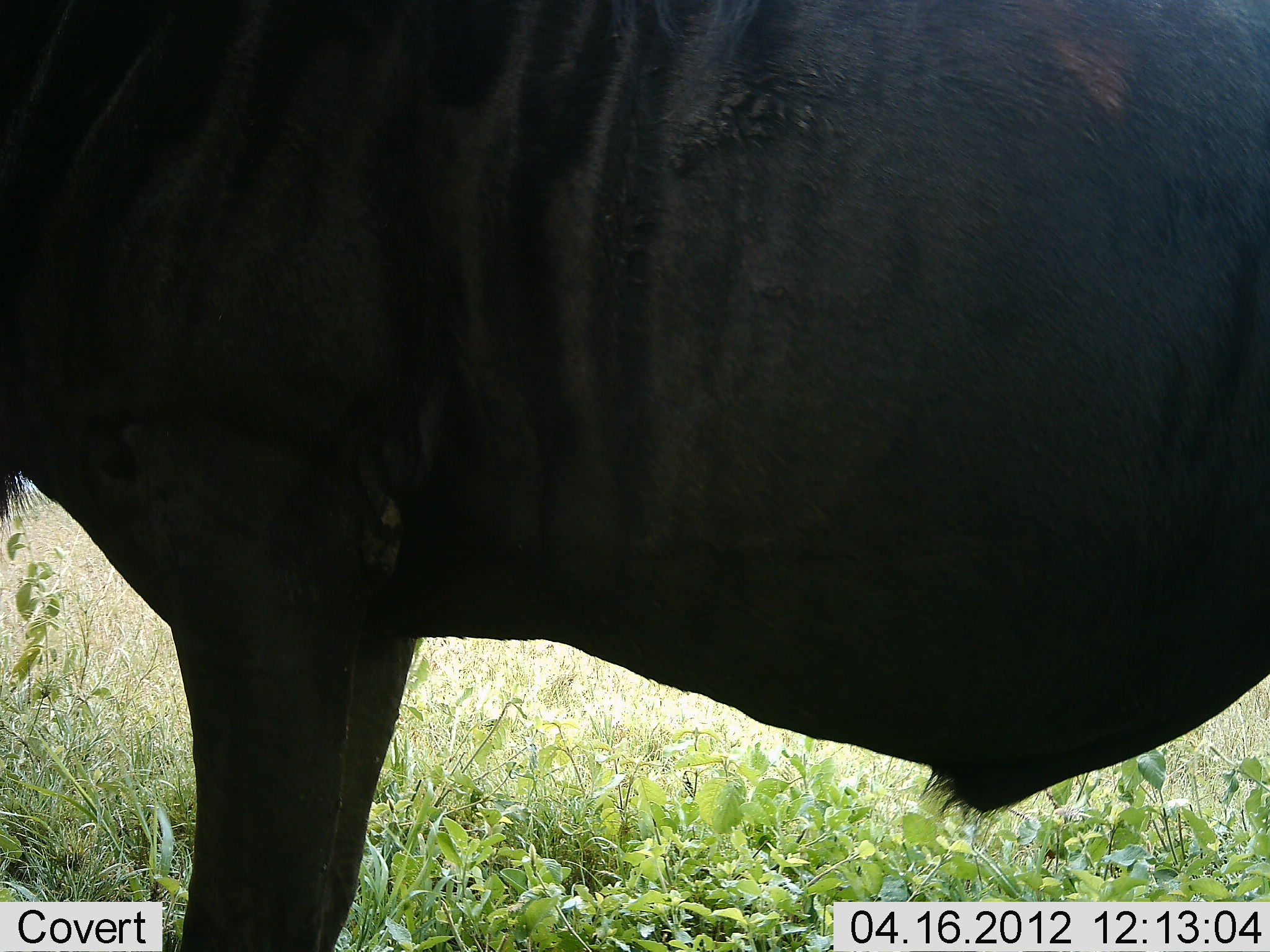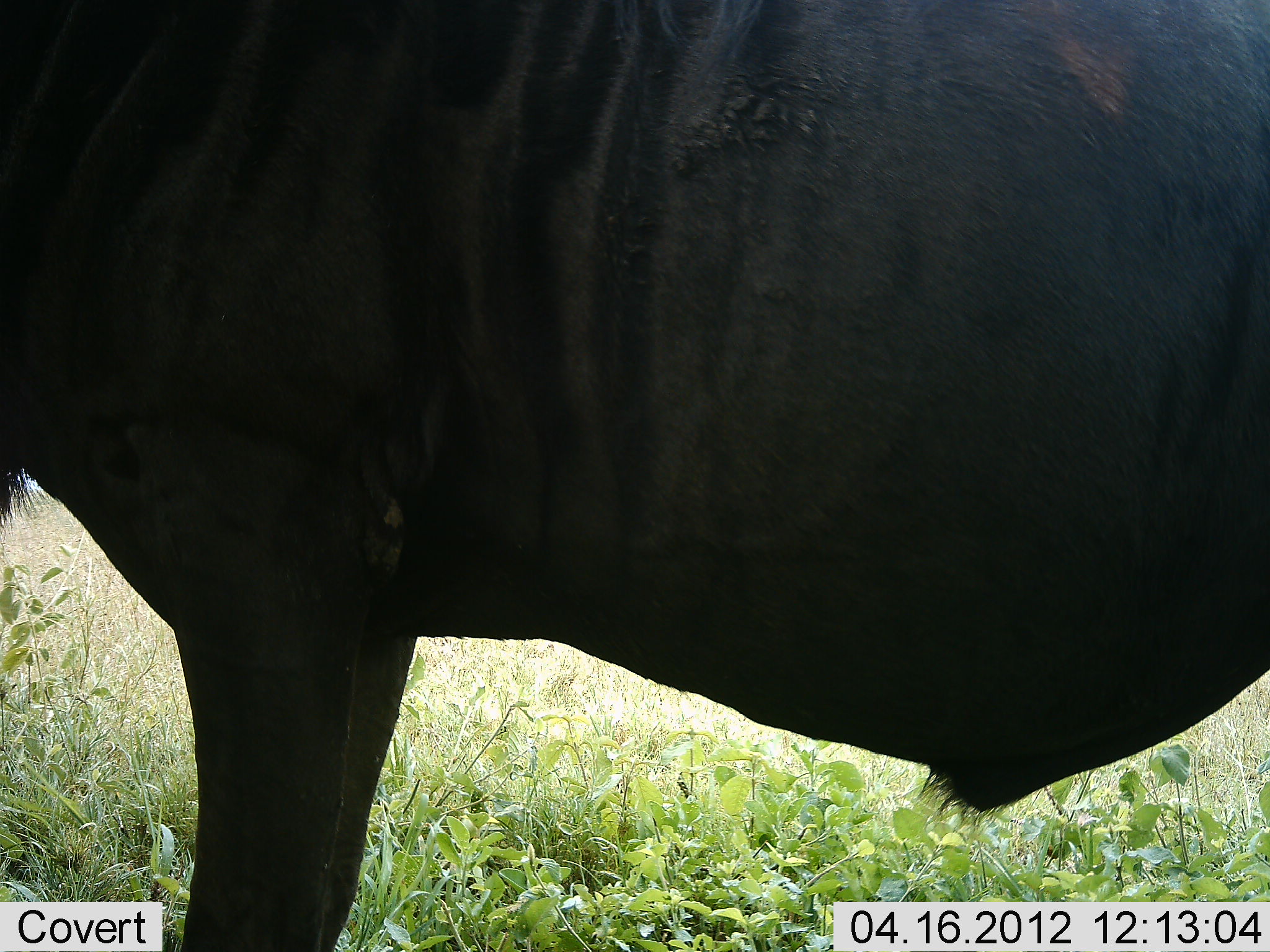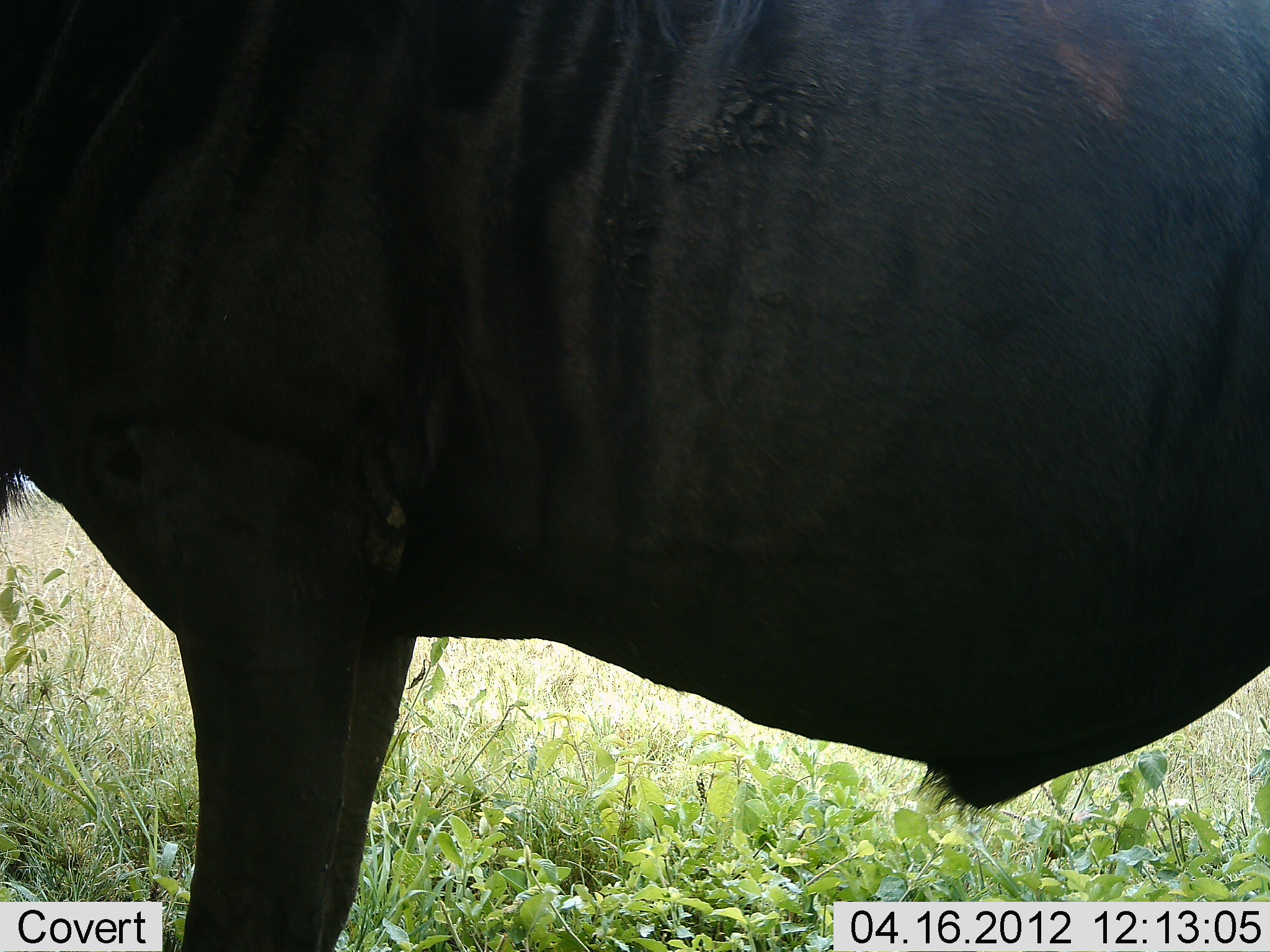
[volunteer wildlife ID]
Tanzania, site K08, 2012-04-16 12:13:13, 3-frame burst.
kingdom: Animalia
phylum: Chordata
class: Mammalia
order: Artiodactyla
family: Bovidae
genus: Connochaetes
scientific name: Connochaetes taurinus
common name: blue wildebeest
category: wildebeest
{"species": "wildebeest (blue wildebeest) (Connochaetes taurinus)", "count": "1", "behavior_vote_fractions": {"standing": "100%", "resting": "0%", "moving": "0%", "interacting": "0%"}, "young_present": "0%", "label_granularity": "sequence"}